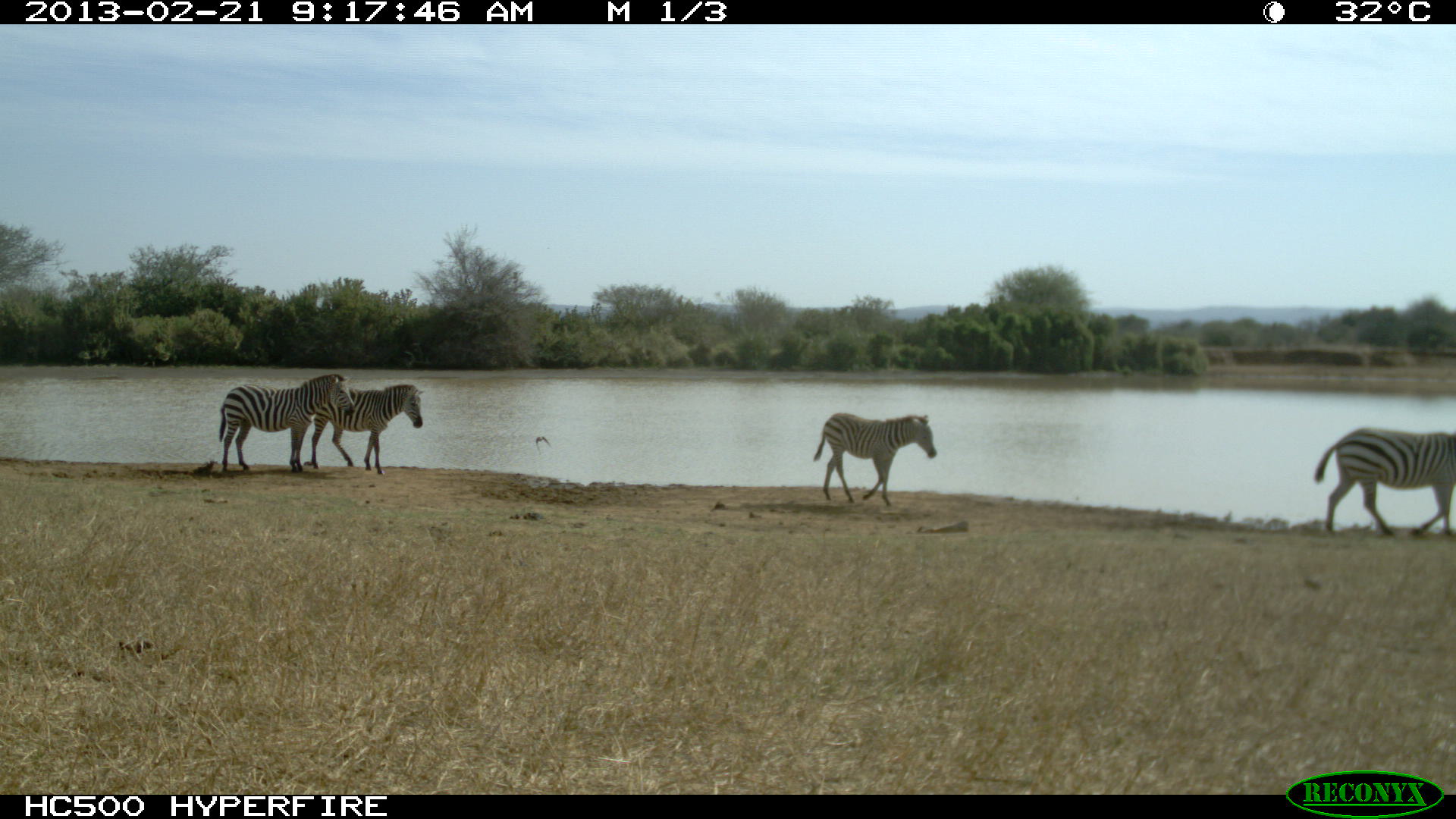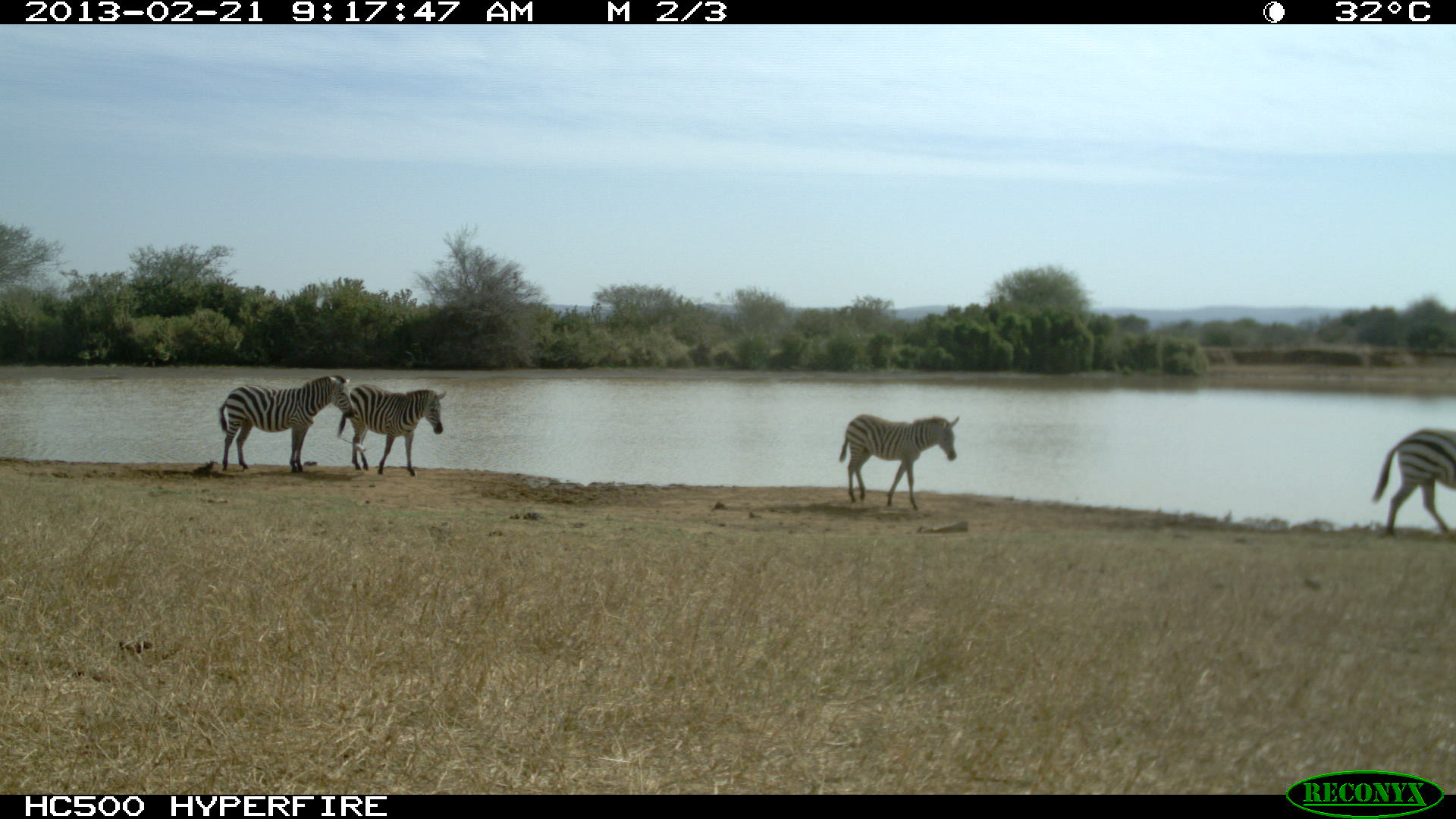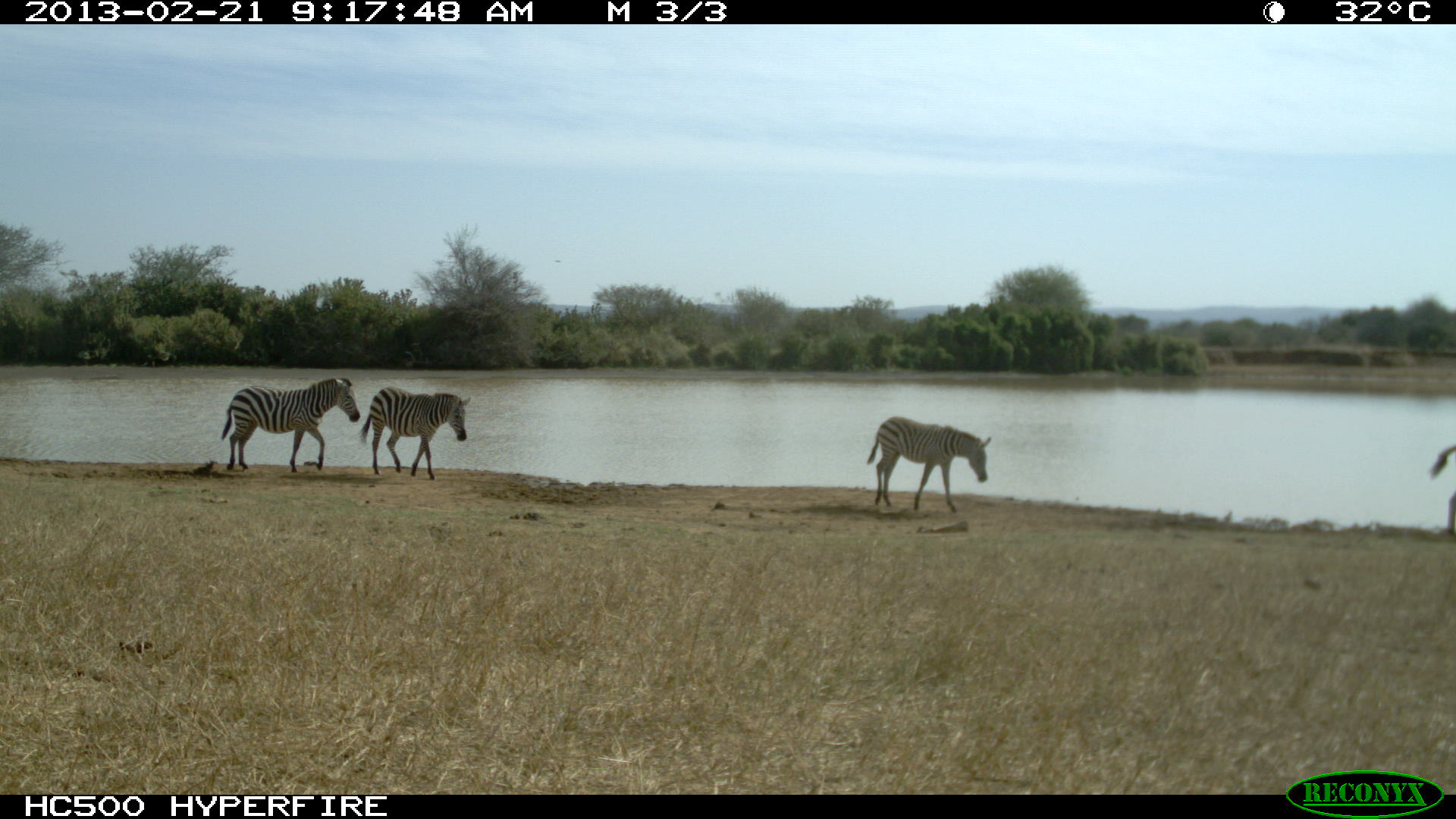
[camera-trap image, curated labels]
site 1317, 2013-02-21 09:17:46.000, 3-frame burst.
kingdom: Animalia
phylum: Chordata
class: Mammalia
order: Perissodactyla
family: Equidae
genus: Equus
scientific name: Equus quagga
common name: plains zebra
Equus quagga (plains zebra), count 4.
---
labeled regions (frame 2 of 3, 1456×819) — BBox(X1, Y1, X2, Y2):
equus quagga: BBox(219, 375, 356, 473); BBox(839, 413, 960, 510); BBox(337, 384, 447, 477); BBox(1372, 426, 1456, 535)